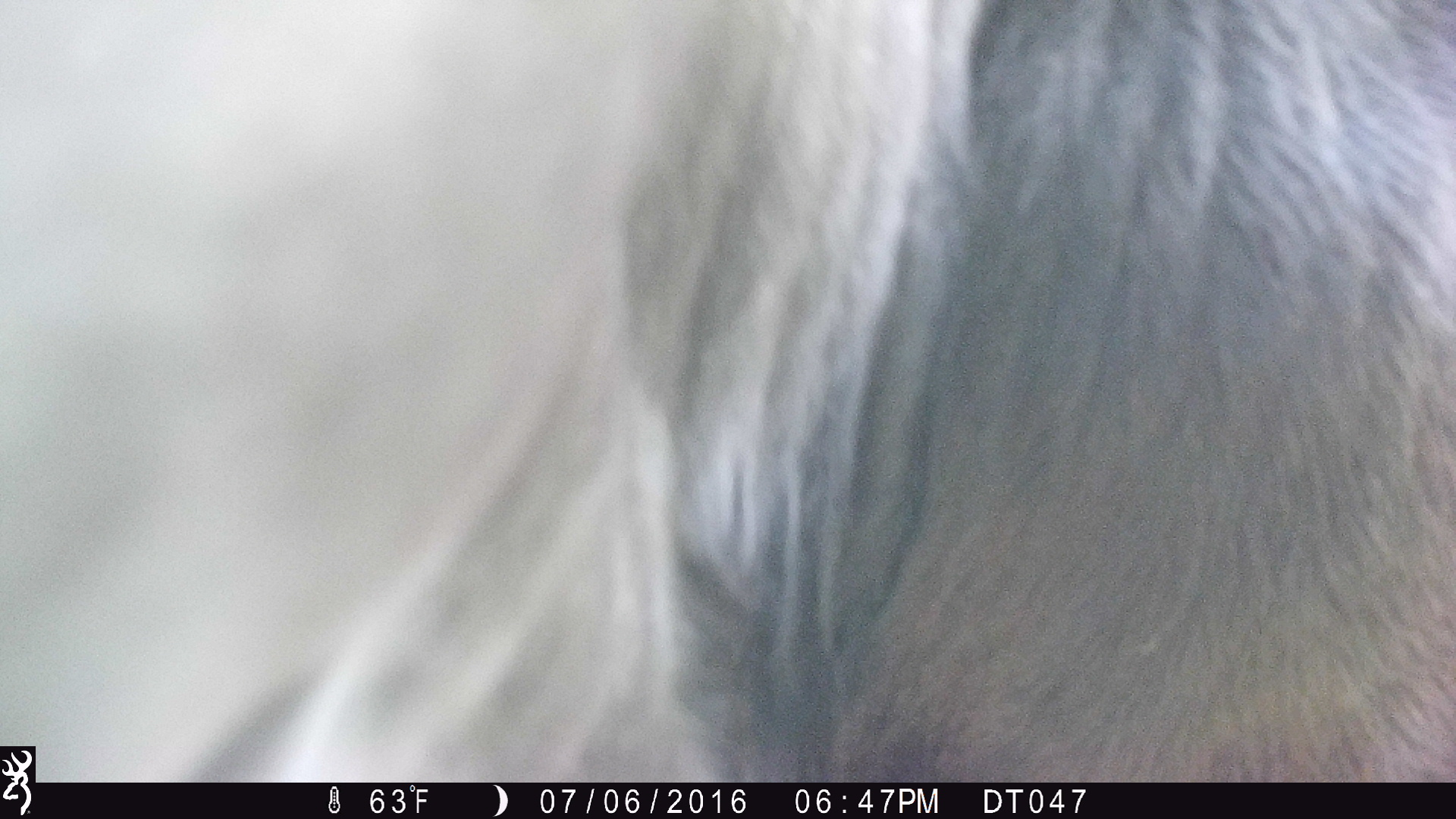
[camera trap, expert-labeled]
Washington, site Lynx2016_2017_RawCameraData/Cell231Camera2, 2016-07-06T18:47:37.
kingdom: Animalia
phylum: Chordata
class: Mammalia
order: Artiodactyla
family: Bovidae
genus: Bos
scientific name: Bos taurus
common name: domestic cattle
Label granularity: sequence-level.